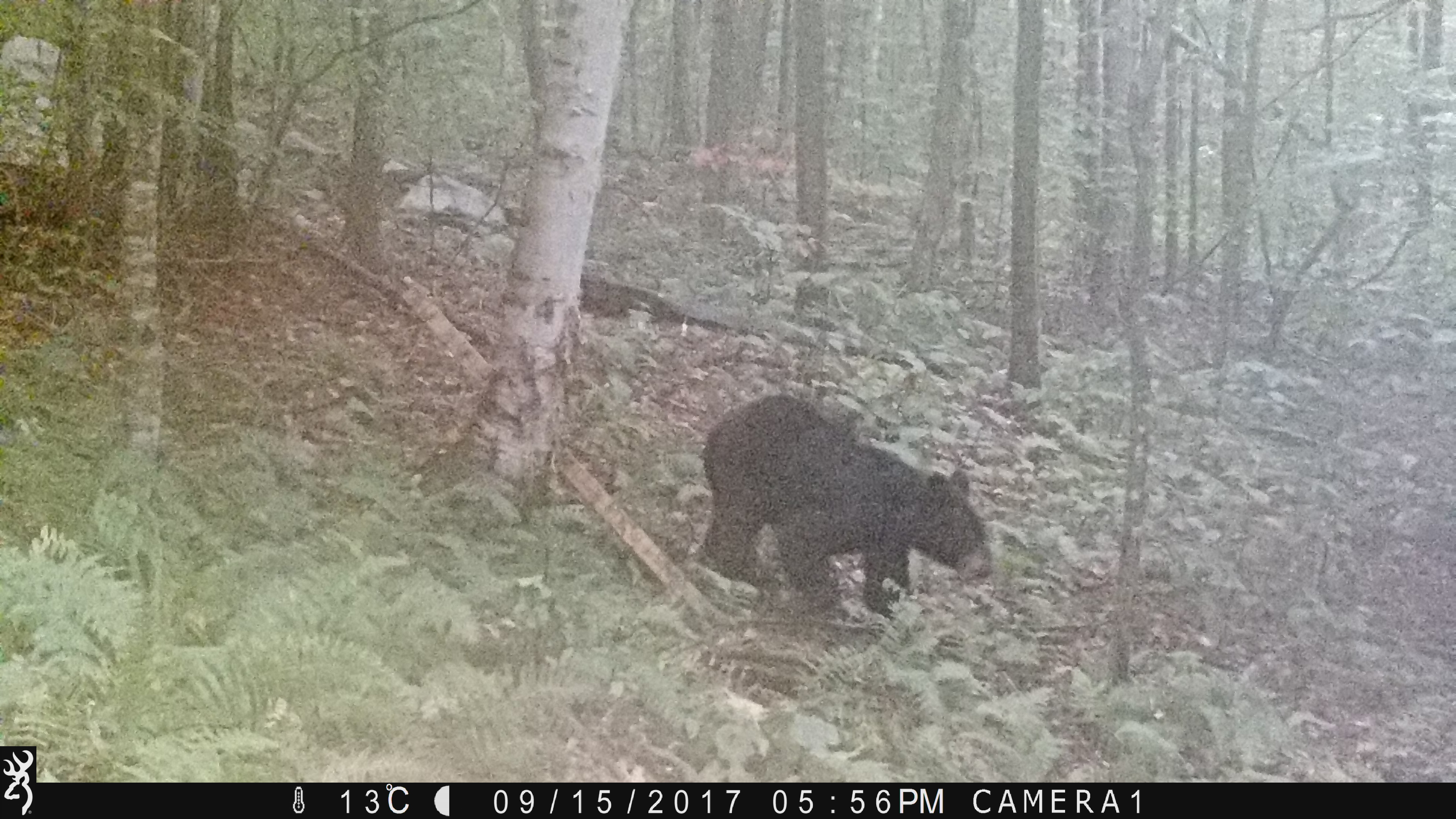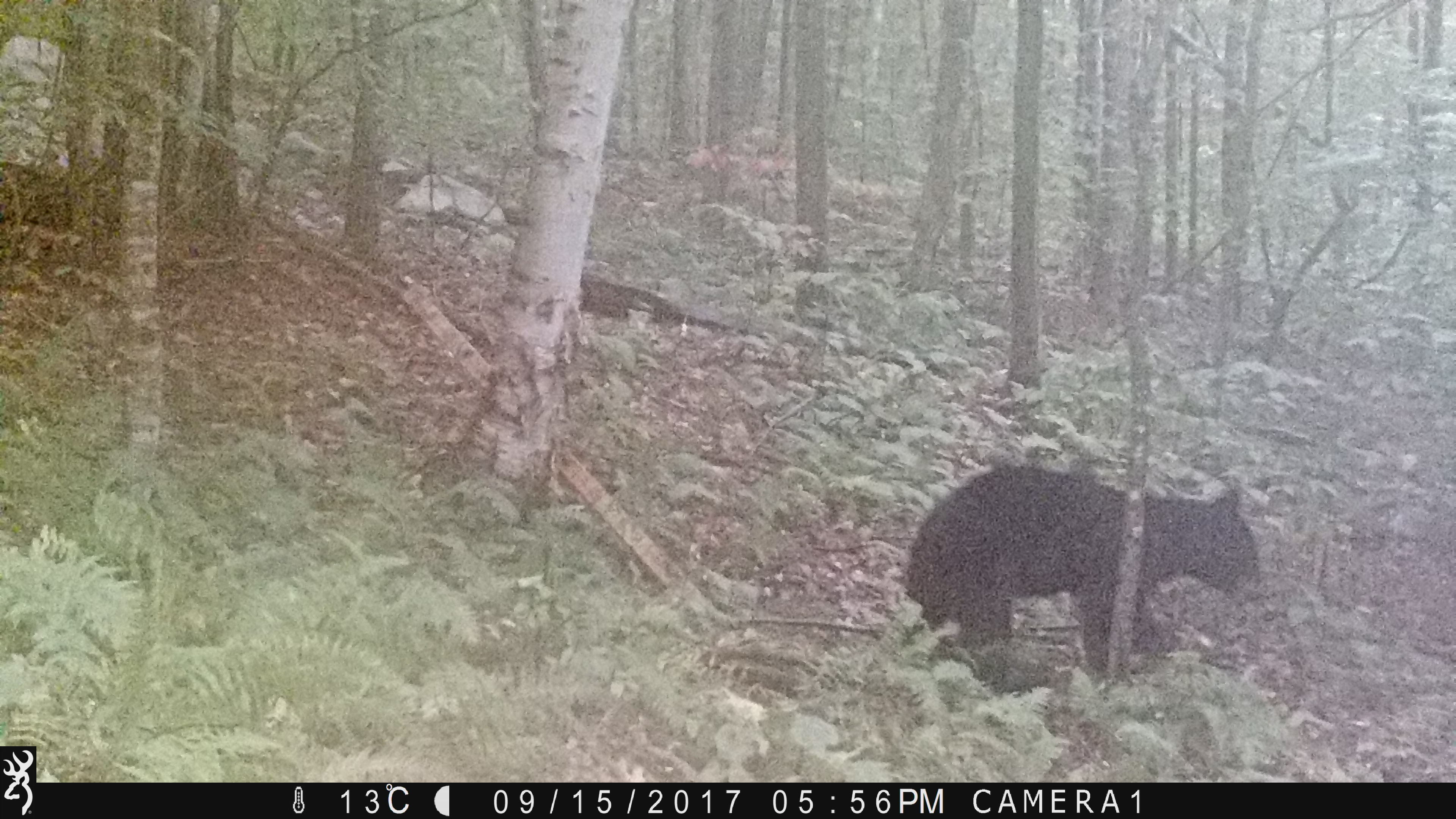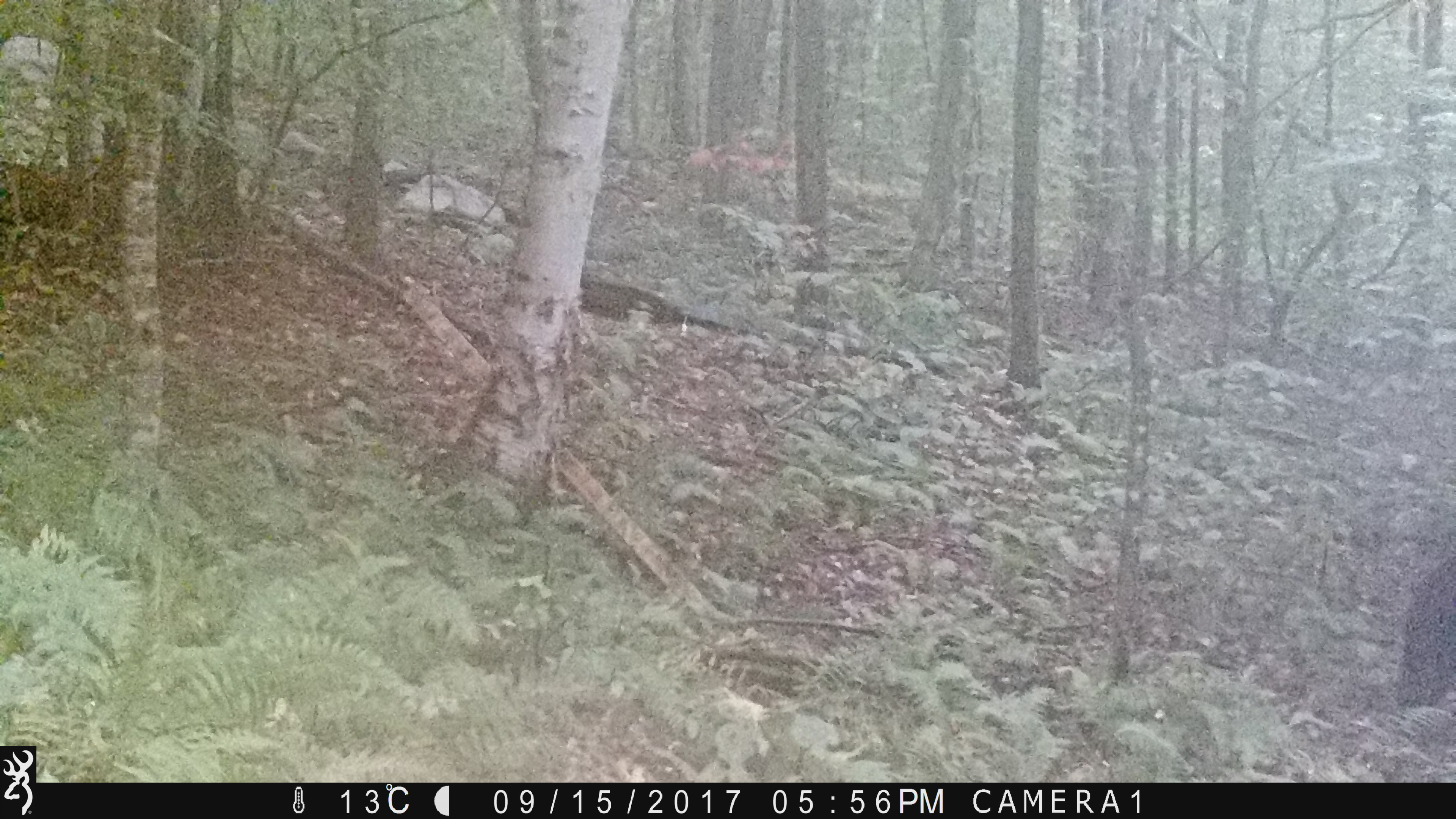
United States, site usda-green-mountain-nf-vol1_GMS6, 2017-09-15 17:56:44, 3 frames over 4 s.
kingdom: Animalia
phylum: Chordata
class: Mammalia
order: Carnivora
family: Ursidae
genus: Ursus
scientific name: Ursus americanus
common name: black bear